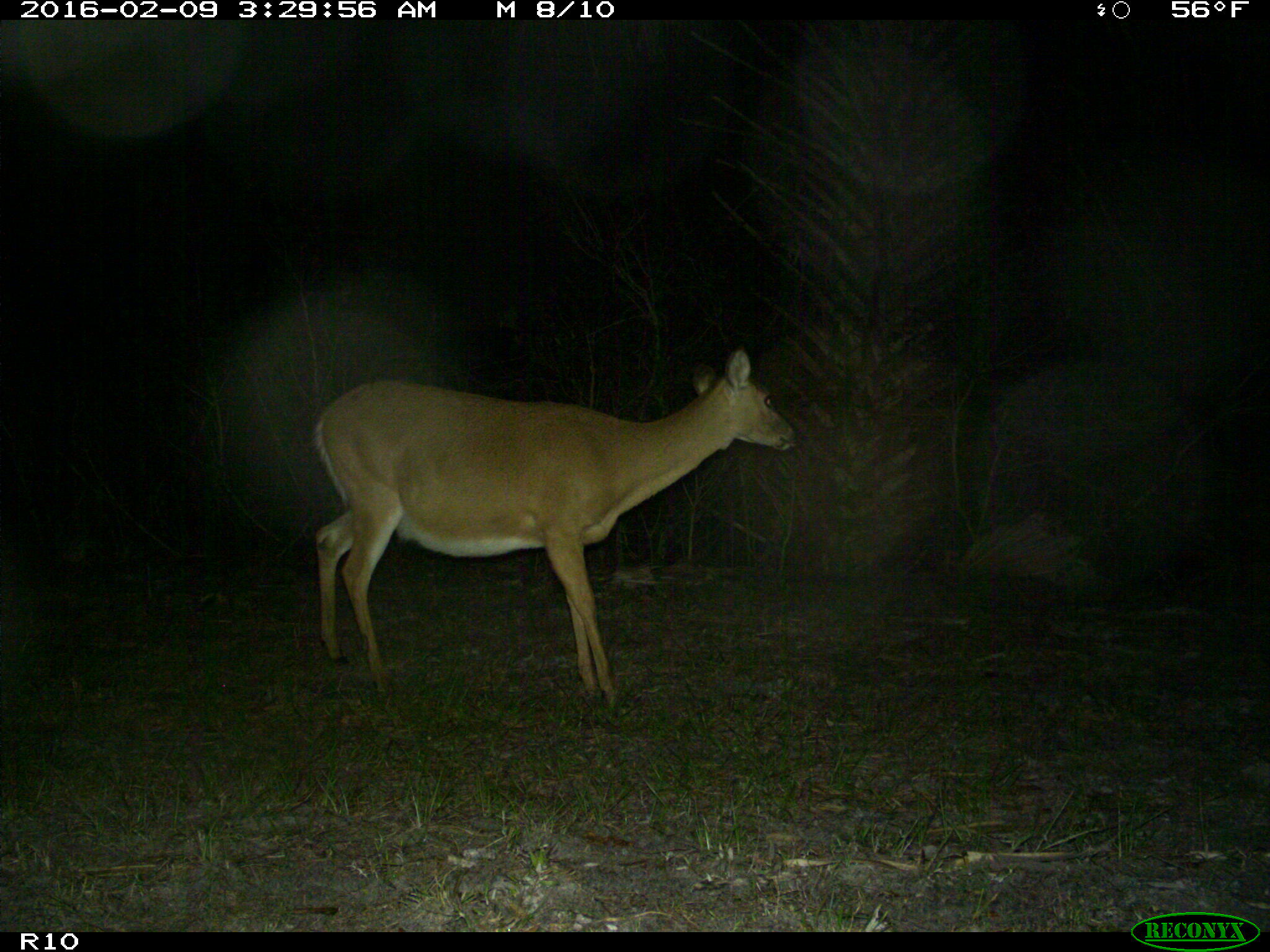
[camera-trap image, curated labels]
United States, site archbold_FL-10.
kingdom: Animalia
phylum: Chordata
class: Mammalia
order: Artiodactyla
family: Cervidae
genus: Odocoileus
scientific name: Odocoileus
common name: deer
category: unidentified deer